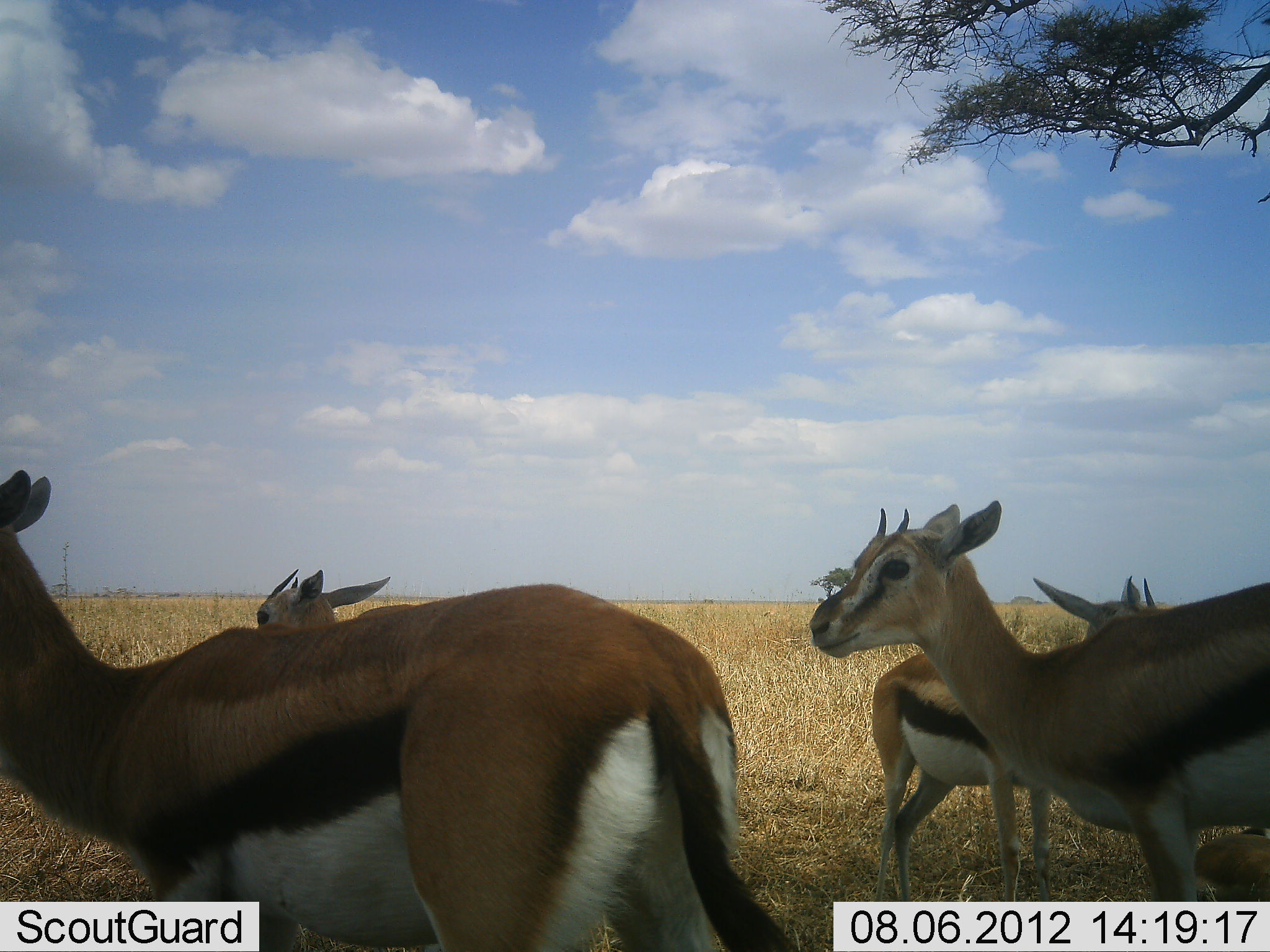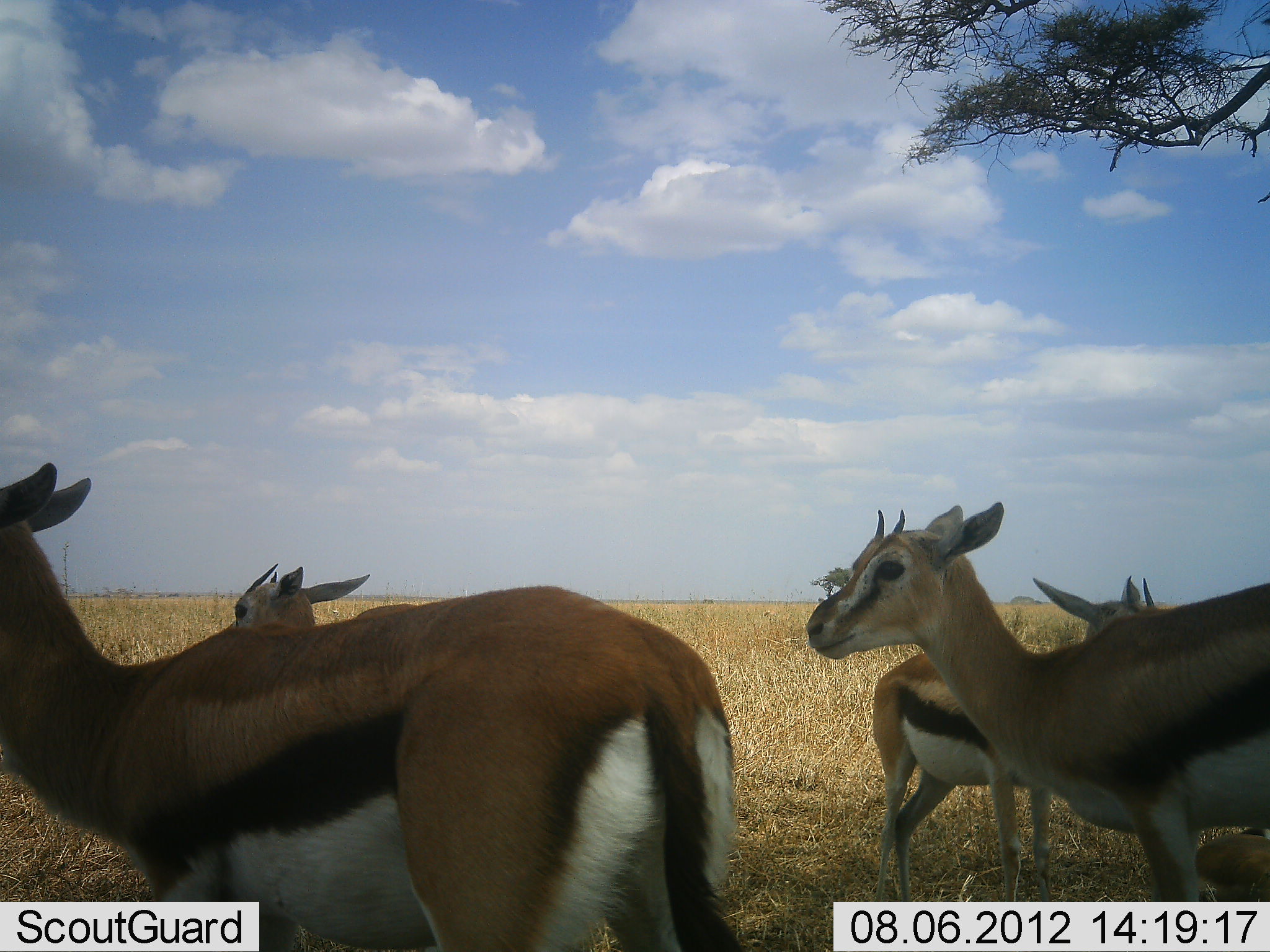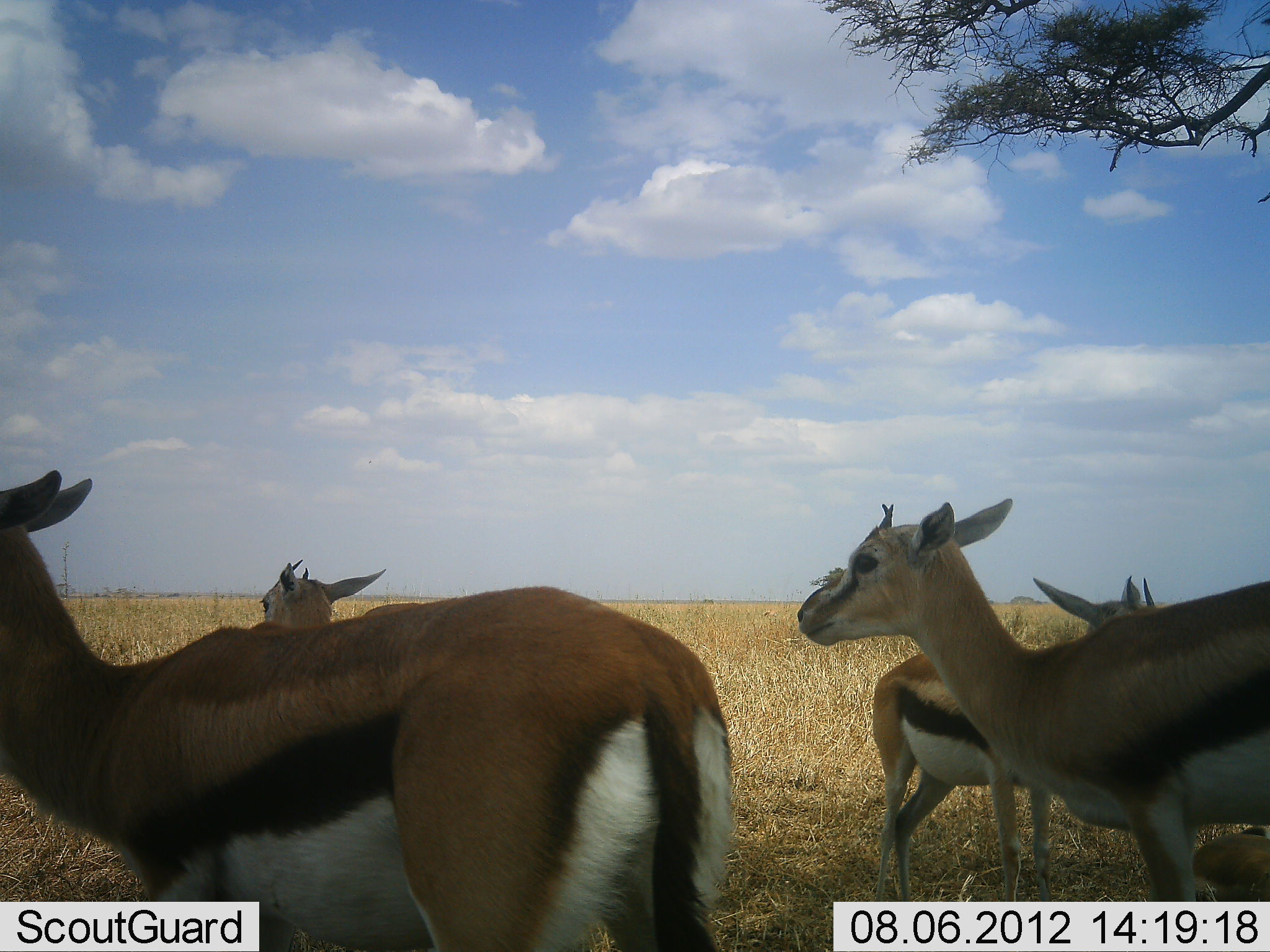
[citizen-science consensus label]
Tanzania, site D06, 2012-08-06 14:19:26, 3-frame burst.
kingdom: Animalia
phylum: Chordata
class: Mammalia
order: Artiodactyla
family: Bovidae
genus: Eudorcas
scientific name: Eudorcas thomsonii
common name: thomson's gazelle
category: gazellethomsons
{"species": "gazellethomsons (thomson's gazelle) (Eudorcas thomsonii)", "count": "5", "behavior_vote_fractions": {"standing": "90%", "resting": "60%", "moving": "0%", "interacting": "0%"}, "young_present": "20%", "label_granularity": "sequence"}